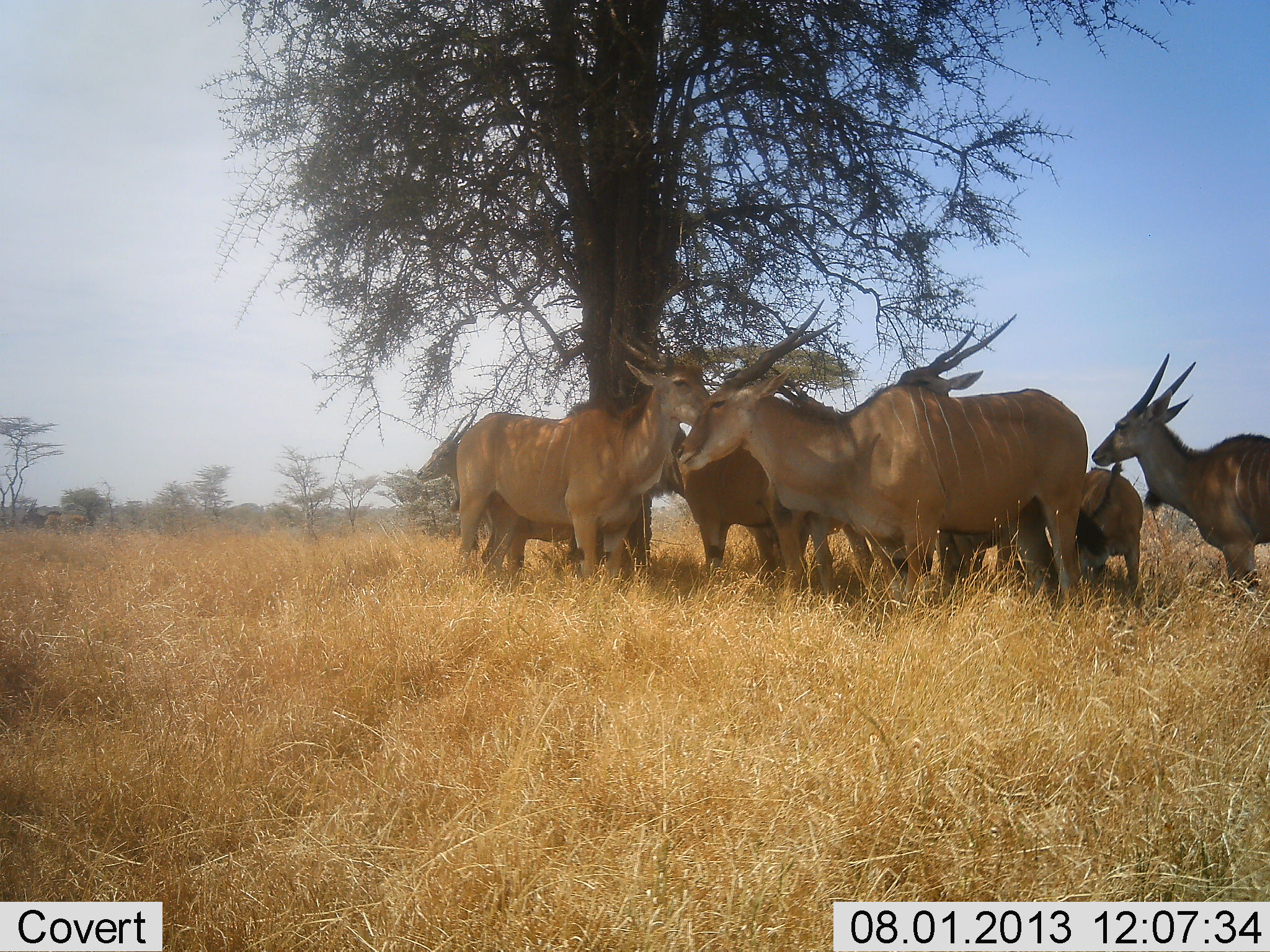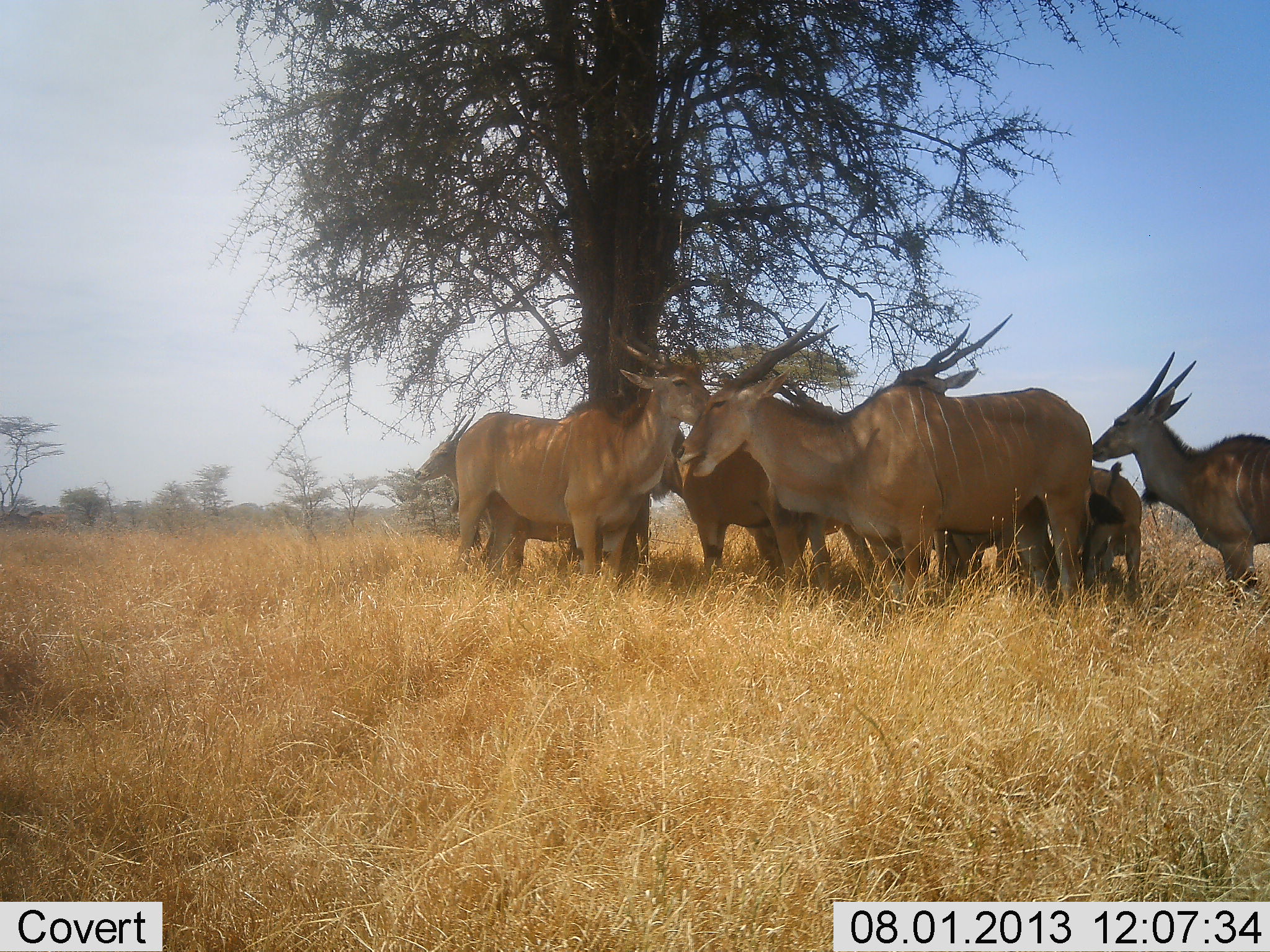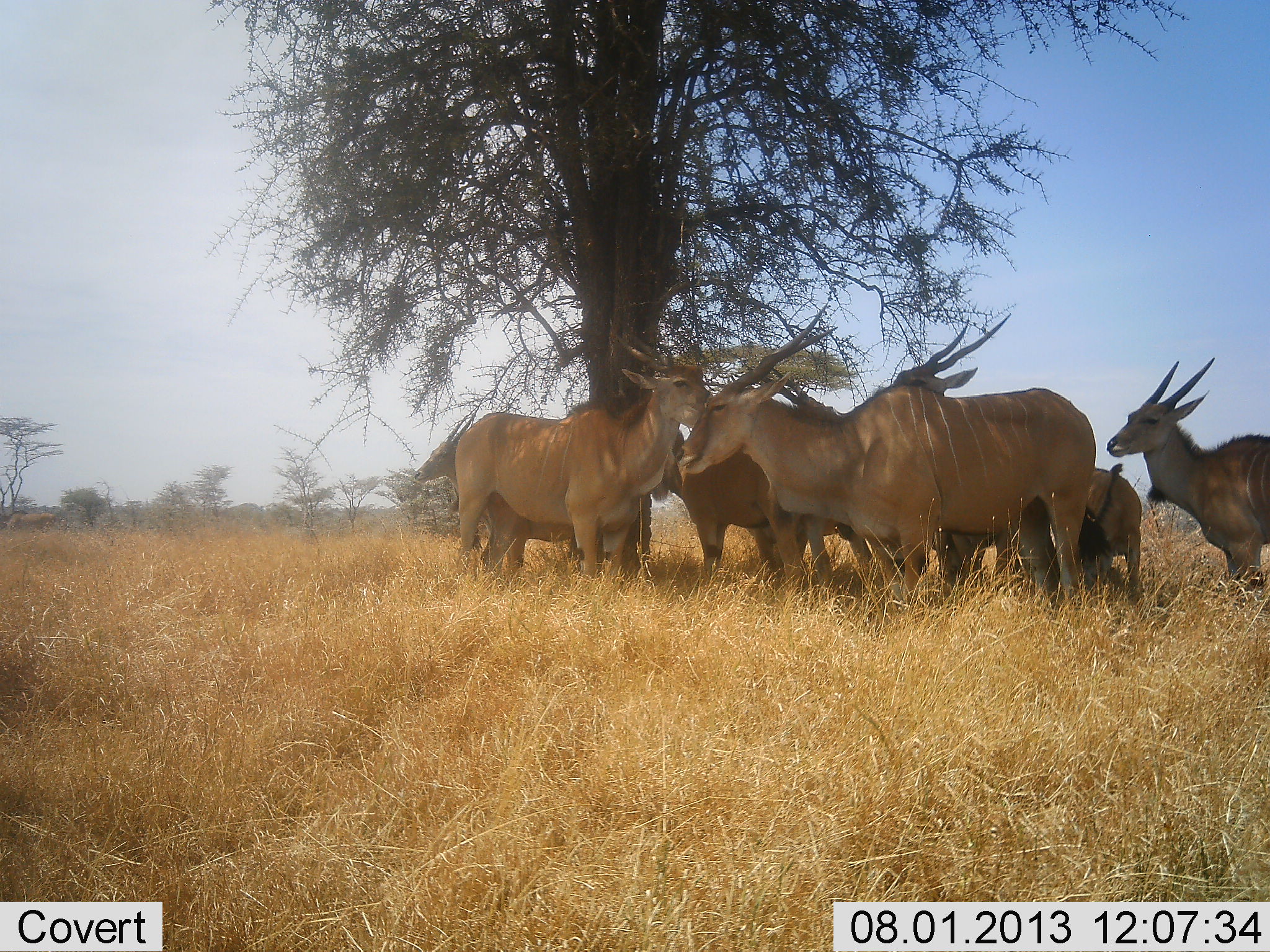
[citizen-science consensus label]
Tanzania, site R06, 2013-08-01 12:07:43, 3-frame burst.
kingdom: Animalia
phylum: Chordata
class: Mammalia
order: Artiodactyla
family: Bovidae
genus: Tragelaphus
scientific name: Tragelaphus oryx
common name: eland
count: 8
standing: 100%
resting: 0%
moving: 20%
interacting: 0%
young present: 30%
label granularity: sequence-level